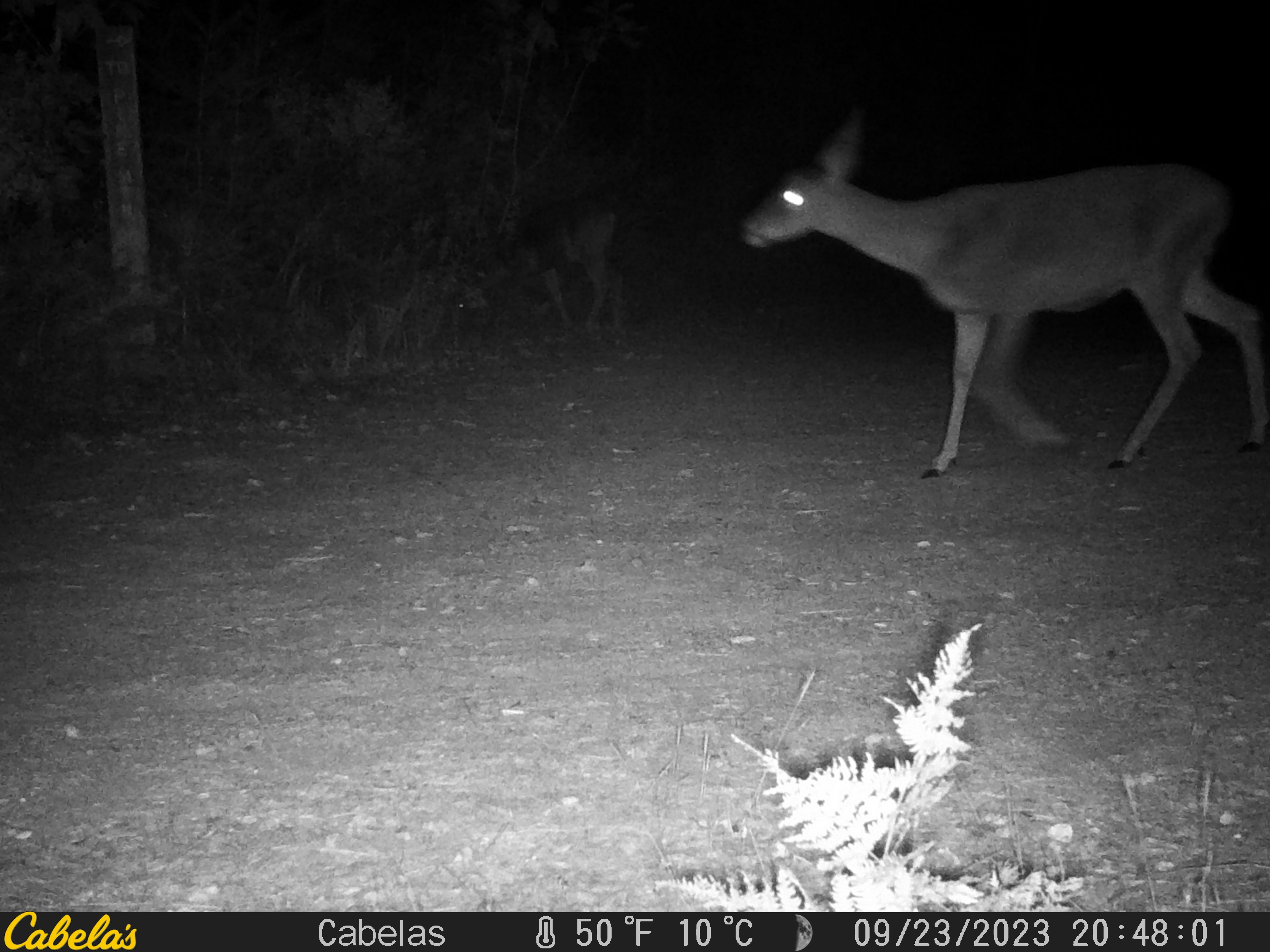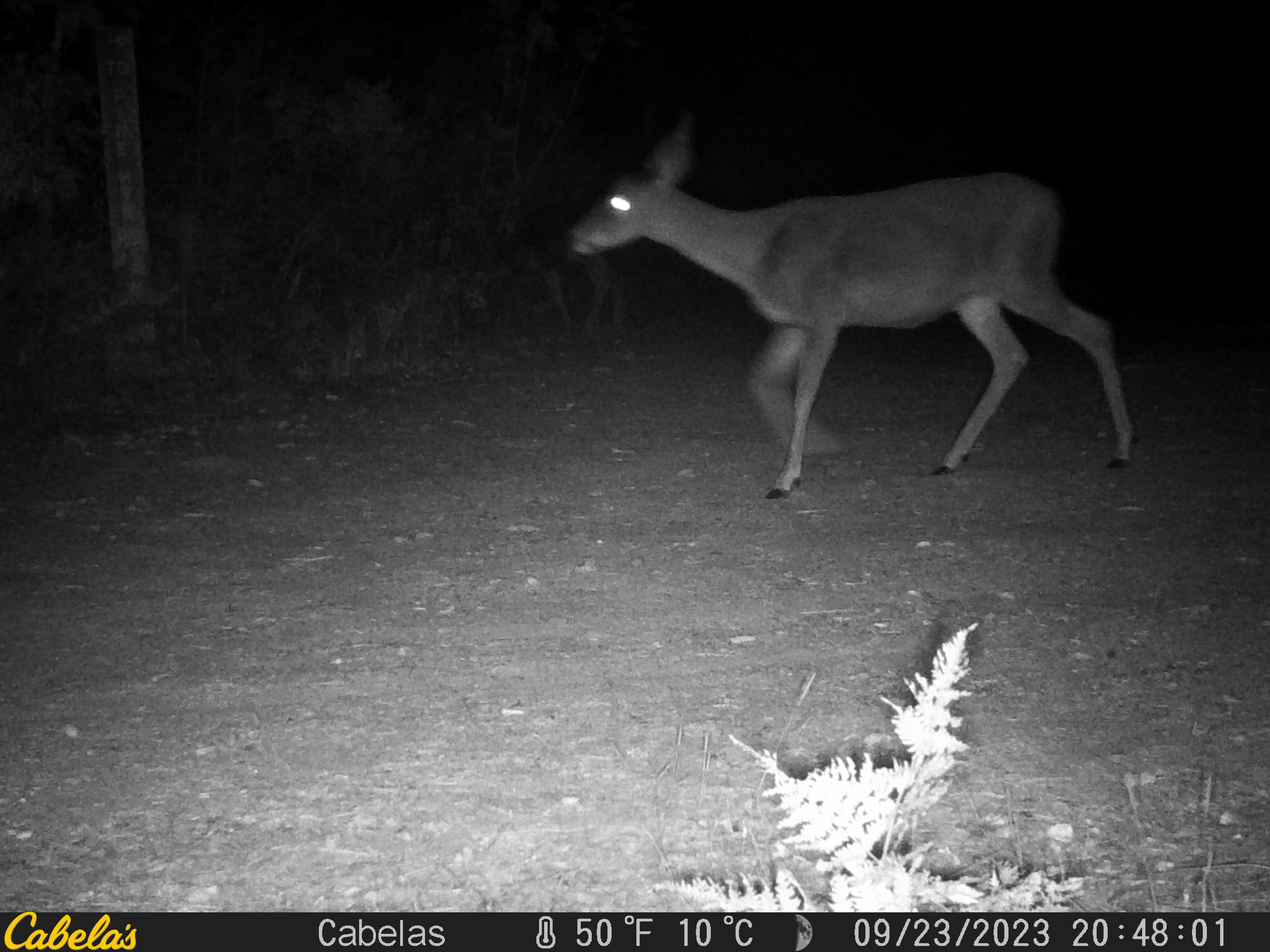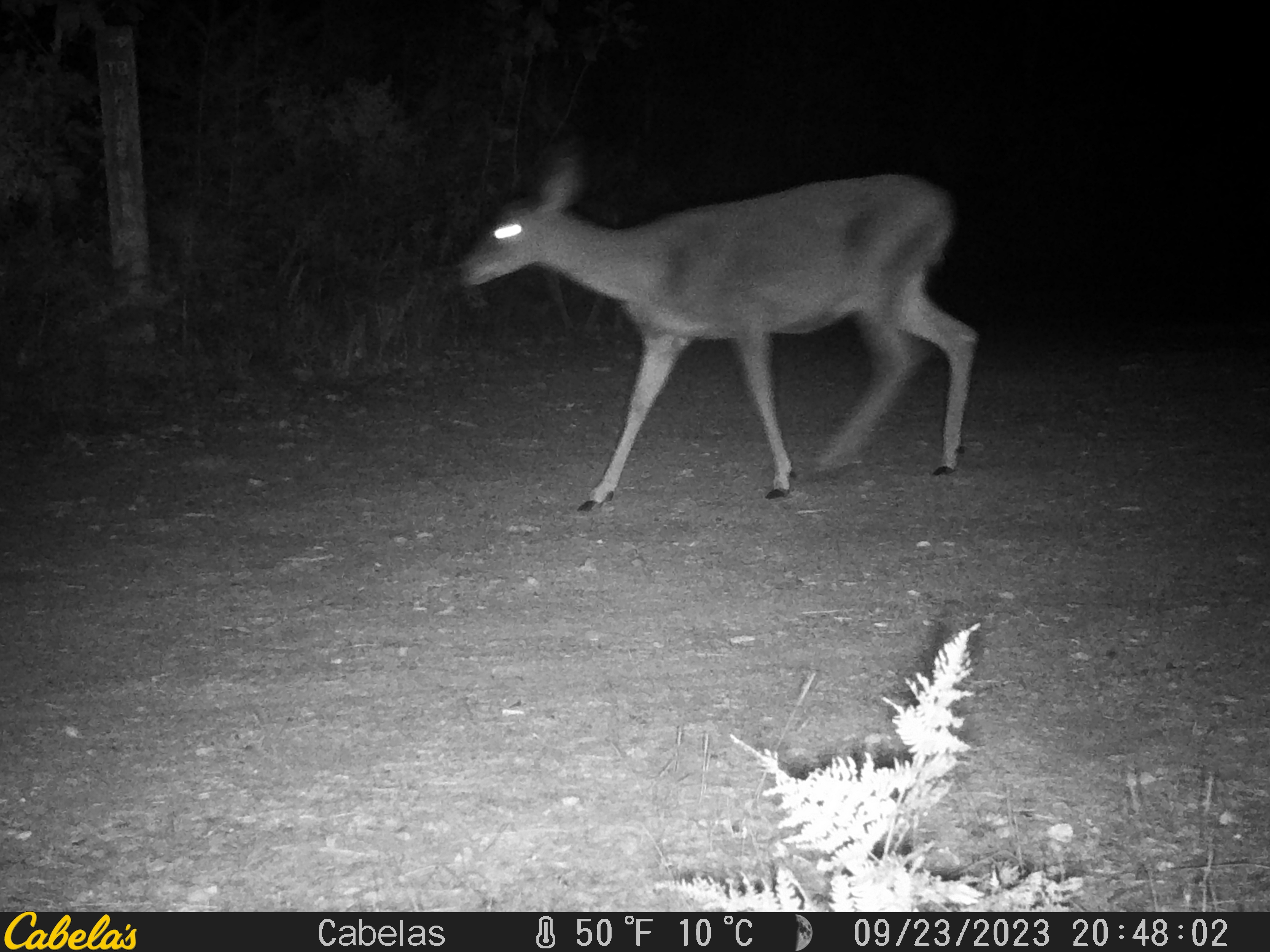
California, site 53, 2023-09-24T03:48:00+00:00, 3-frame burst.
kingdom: Animalia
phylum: Chordata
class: Mammalia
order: Artiodactyla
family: Cervidae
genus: Odocoileus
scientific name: Odocoileus hemionus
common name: mule deer